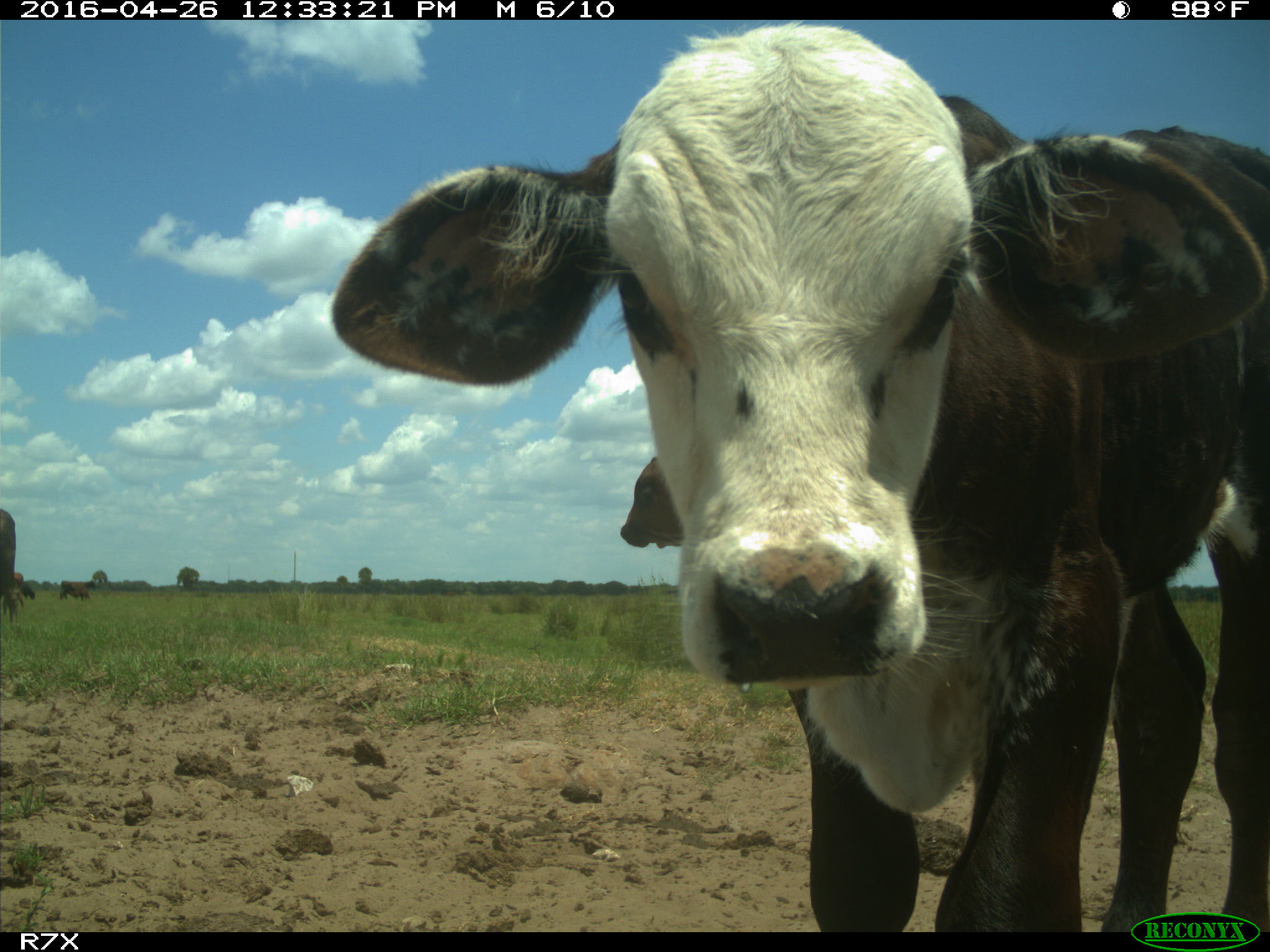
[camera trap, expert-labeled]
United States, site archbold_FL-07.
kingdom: Animalia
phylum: Chordata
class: Mammalia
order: Artiodactyla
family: Bovidae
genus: Bos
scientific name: Bos taurus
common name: domestic cow